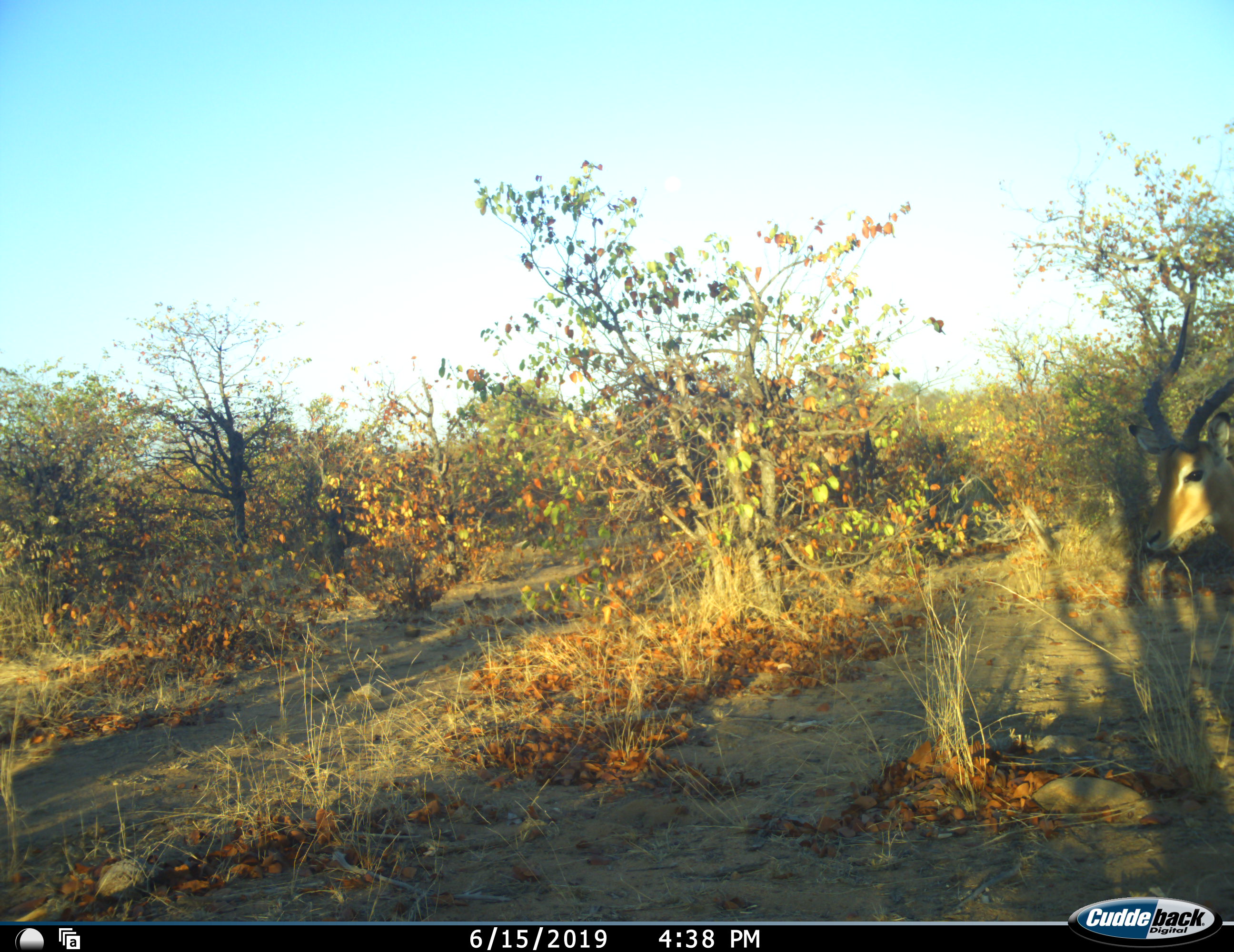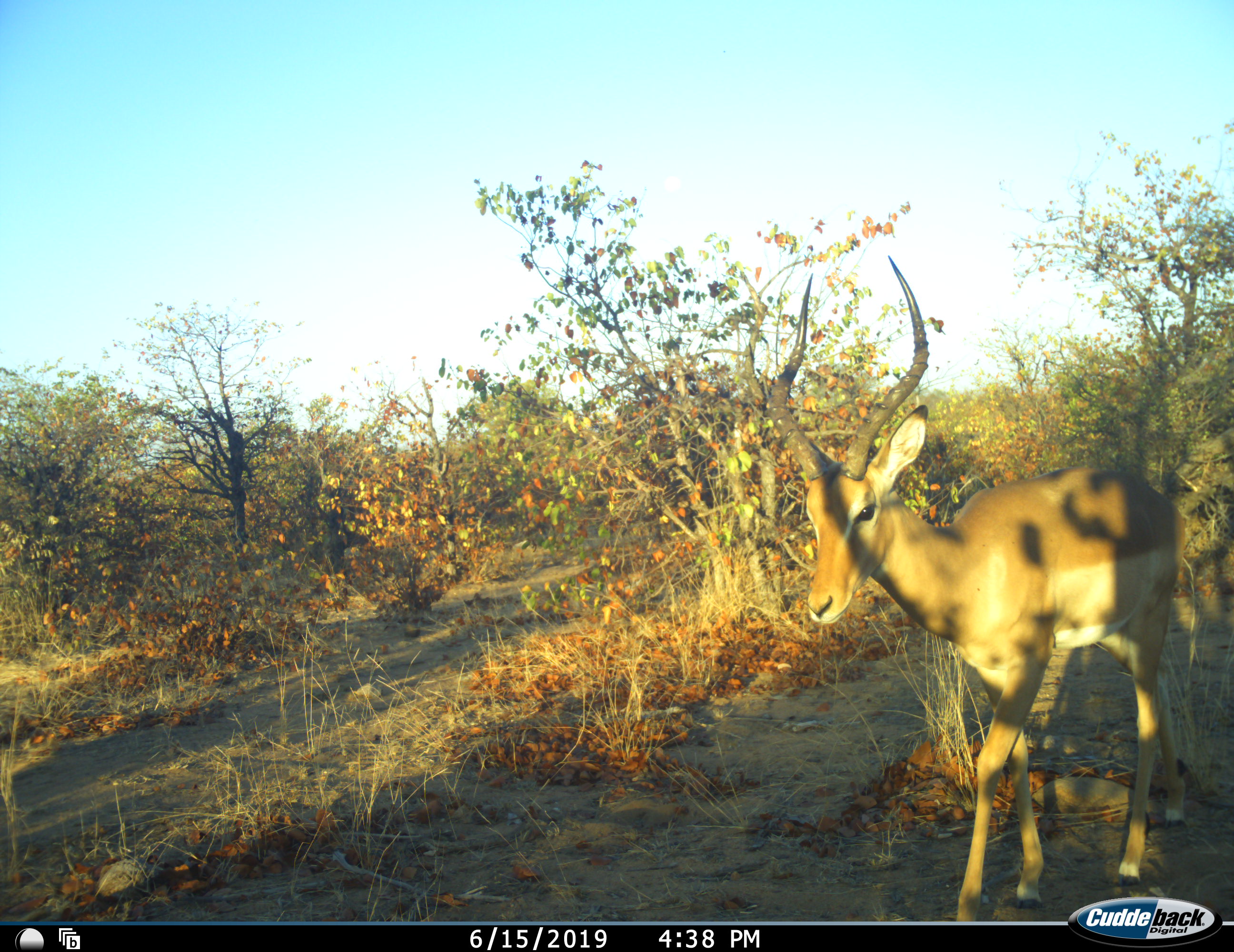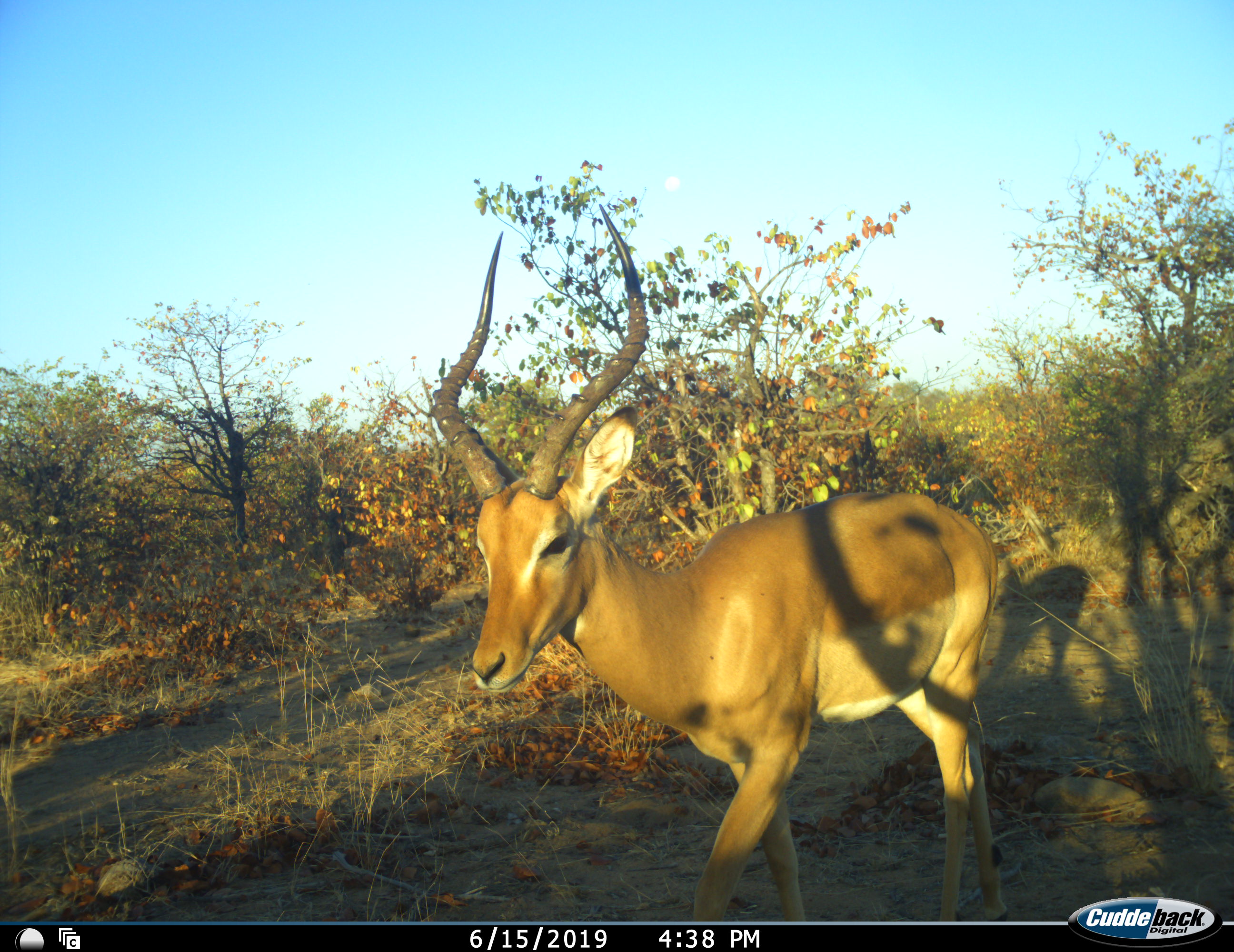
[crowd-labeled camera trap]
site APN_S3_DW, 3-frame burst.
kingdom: Animalia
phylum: Chordata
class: Mammalia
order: Artiodactyla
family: Bovidae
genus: Aepyceros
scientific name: Aepyceros melampus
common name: impala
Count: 1.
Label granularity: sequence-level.